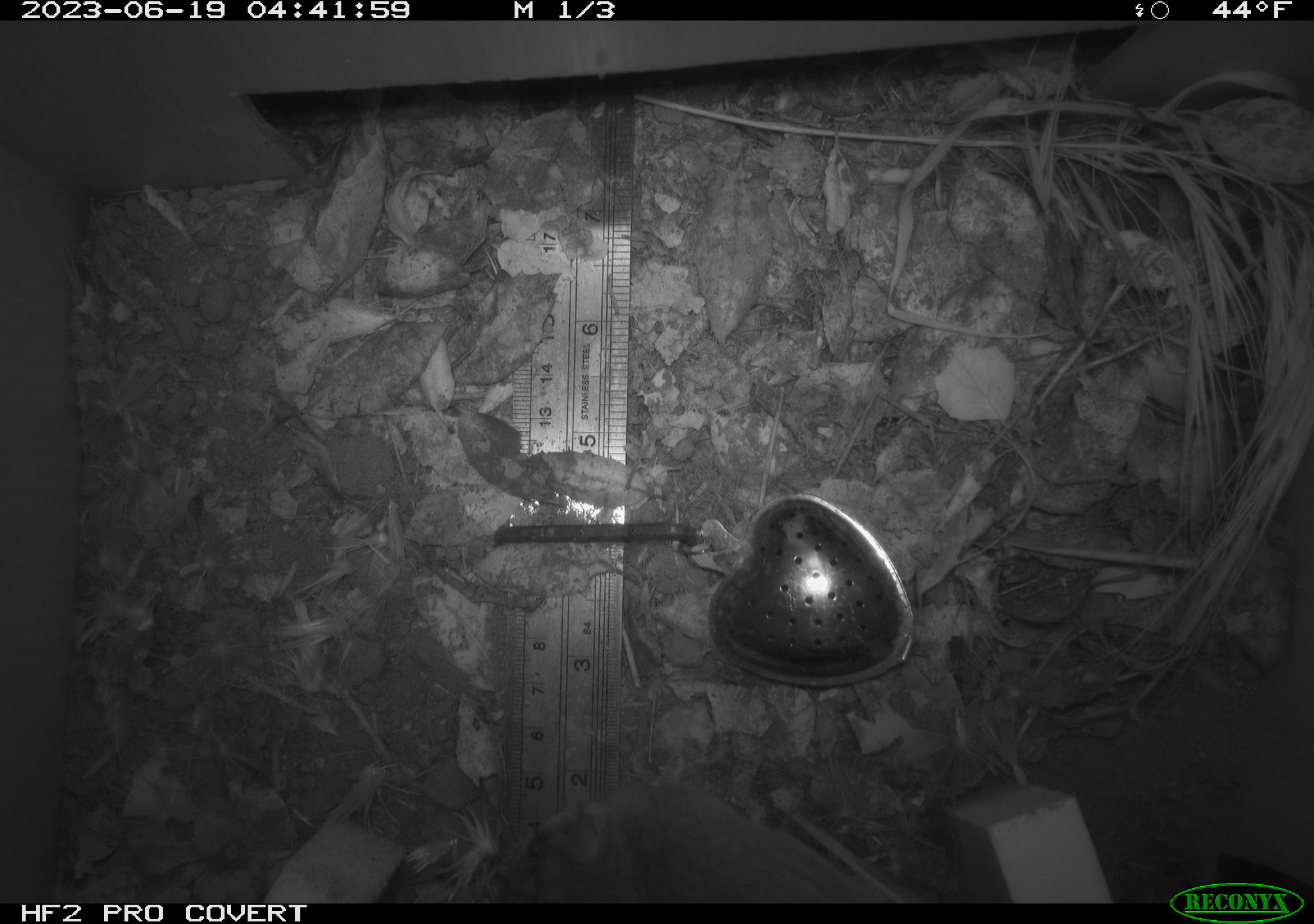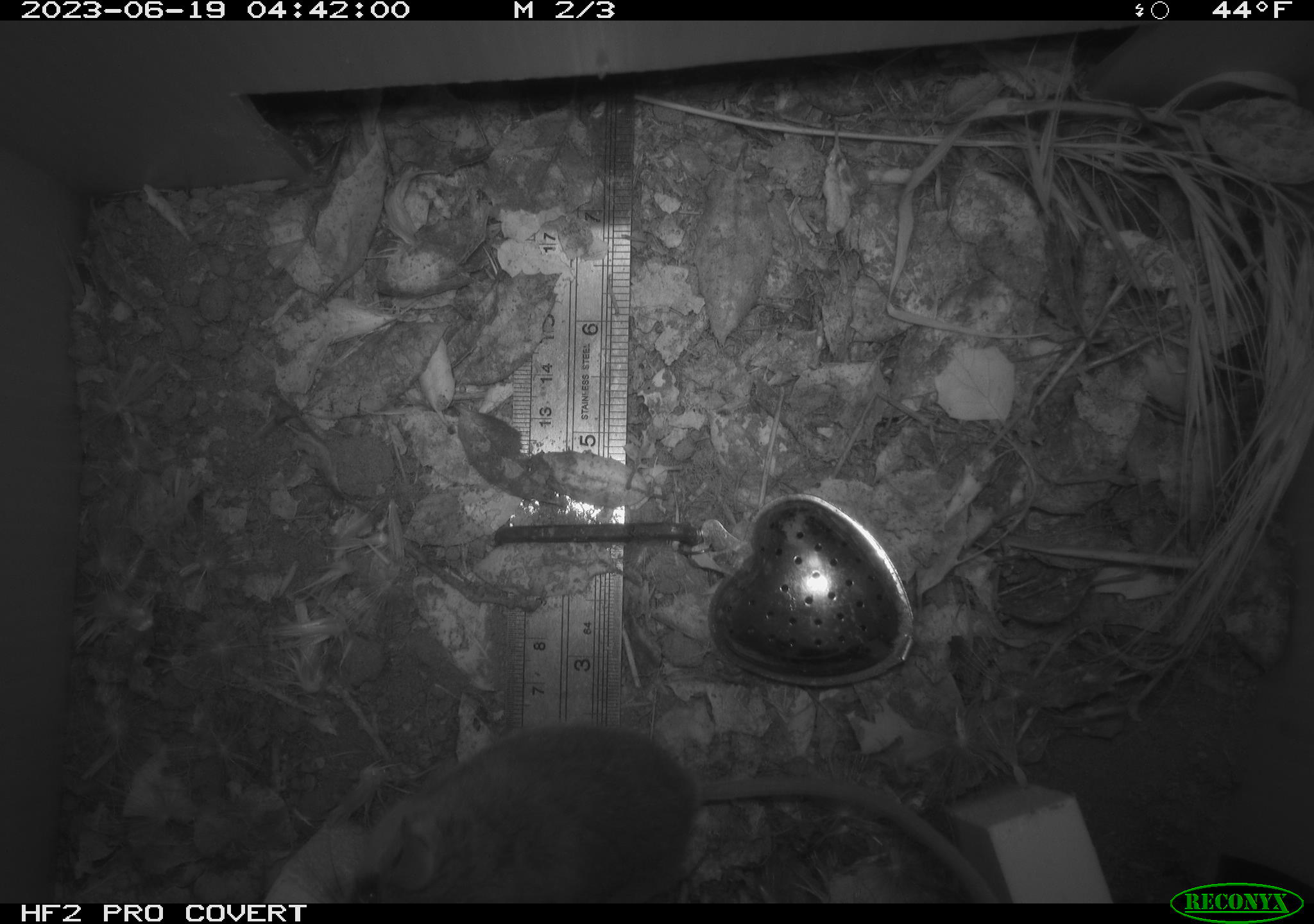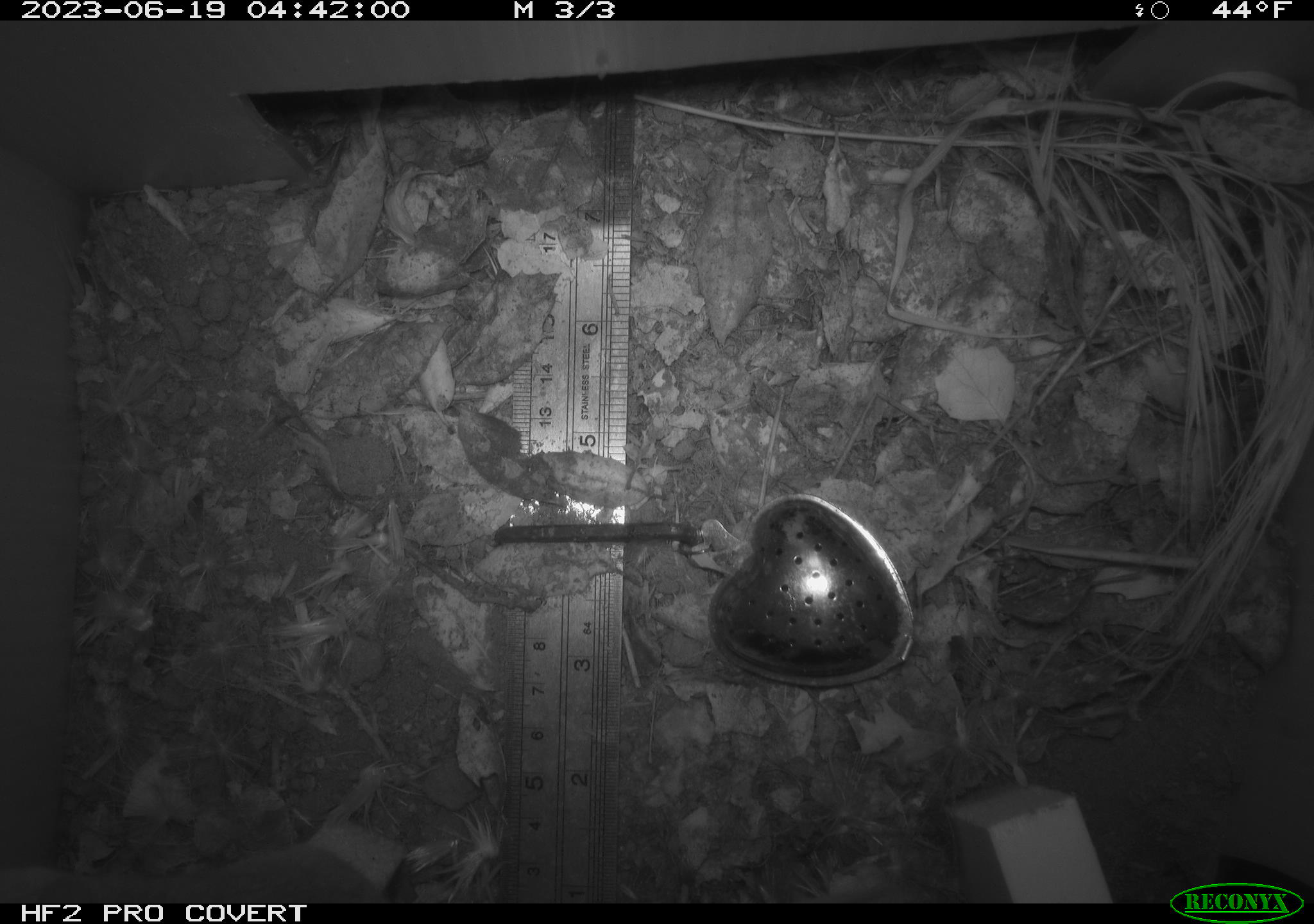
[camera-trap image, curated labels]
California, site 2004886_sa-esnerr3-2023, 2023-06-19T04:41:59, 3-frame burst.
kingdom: Animalia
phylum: Chordata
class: Mammalia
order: Rodentia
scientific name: Rodentia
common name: mouse species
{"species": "mouse species (Rodentia)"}